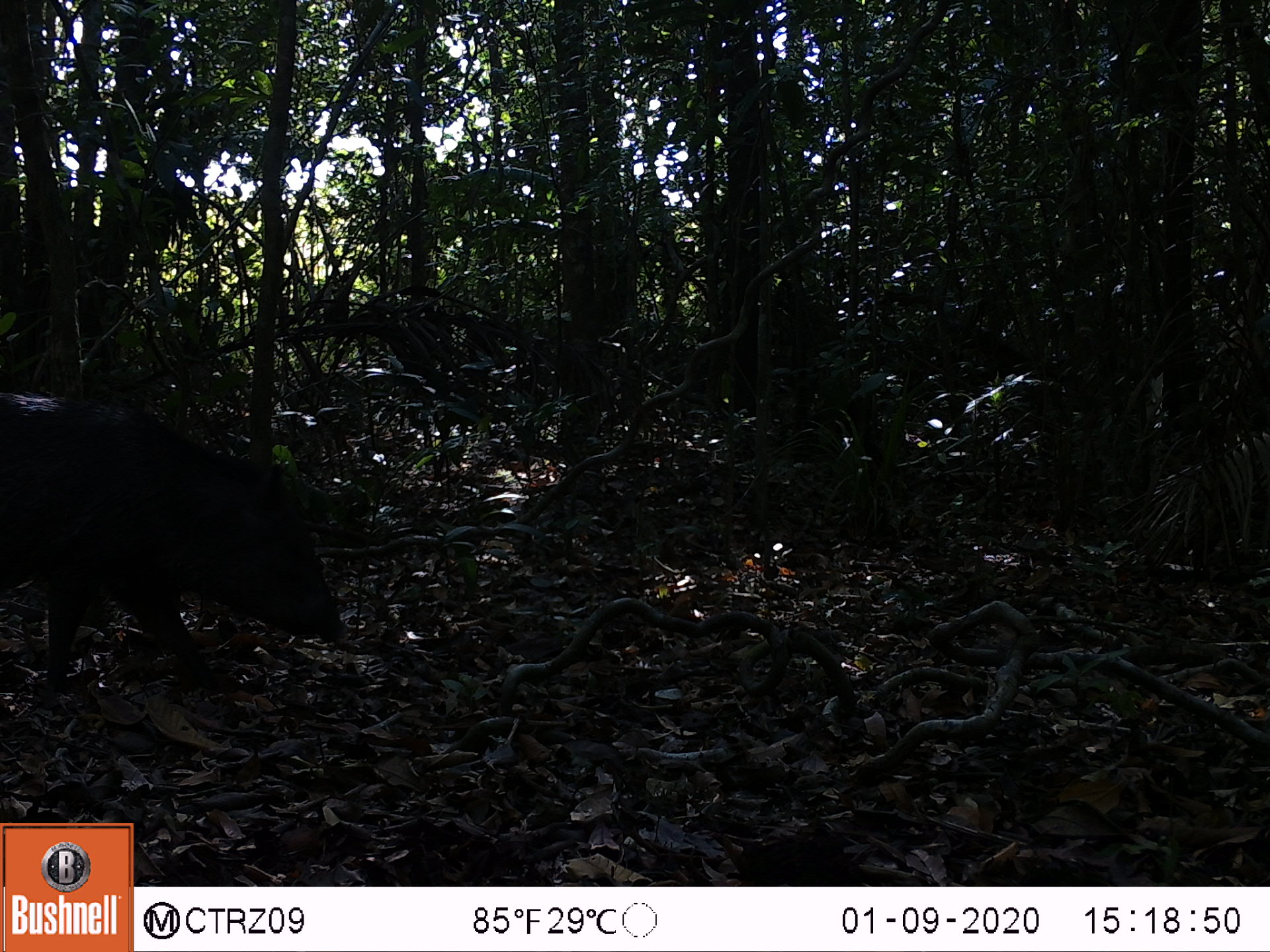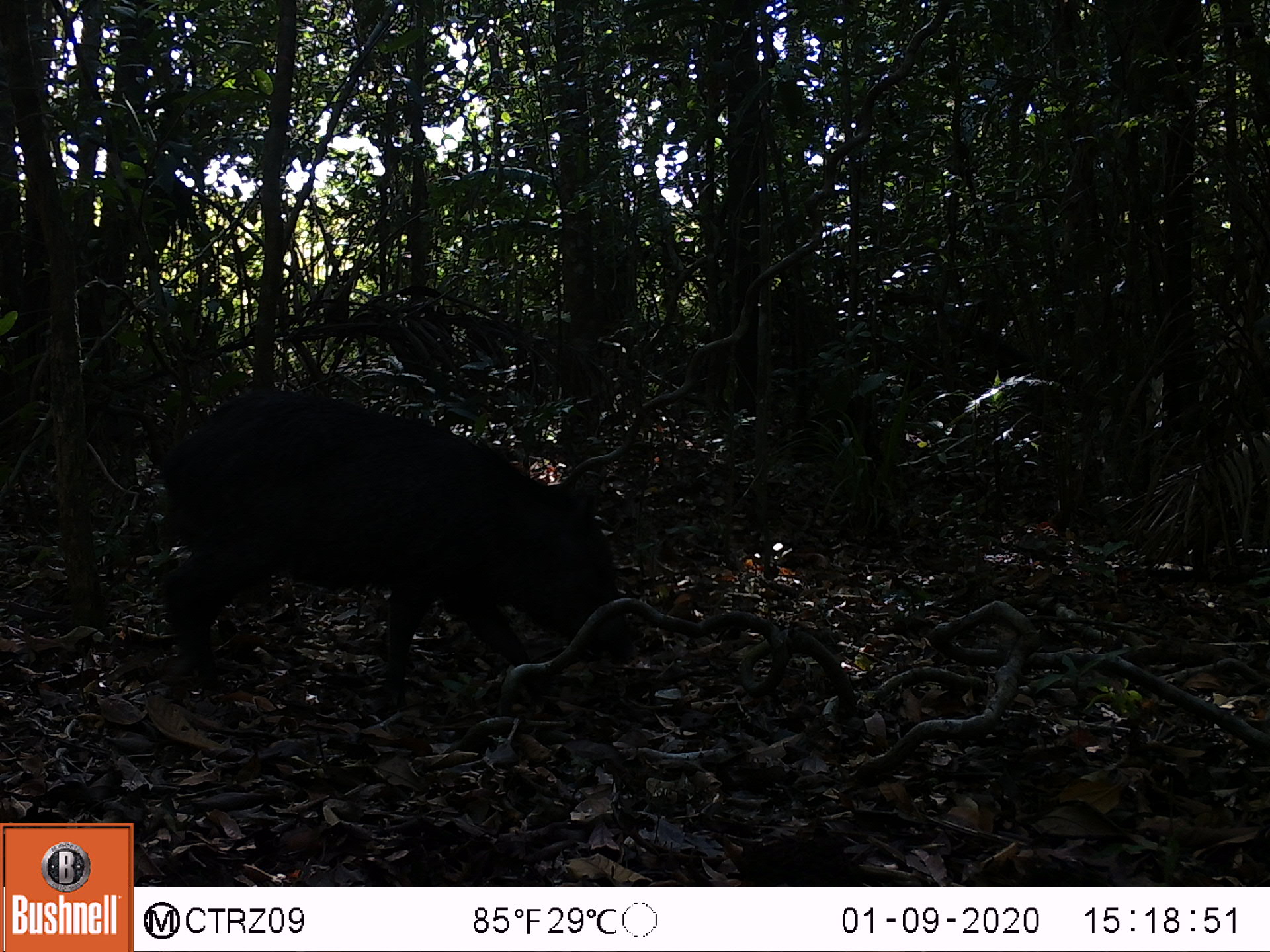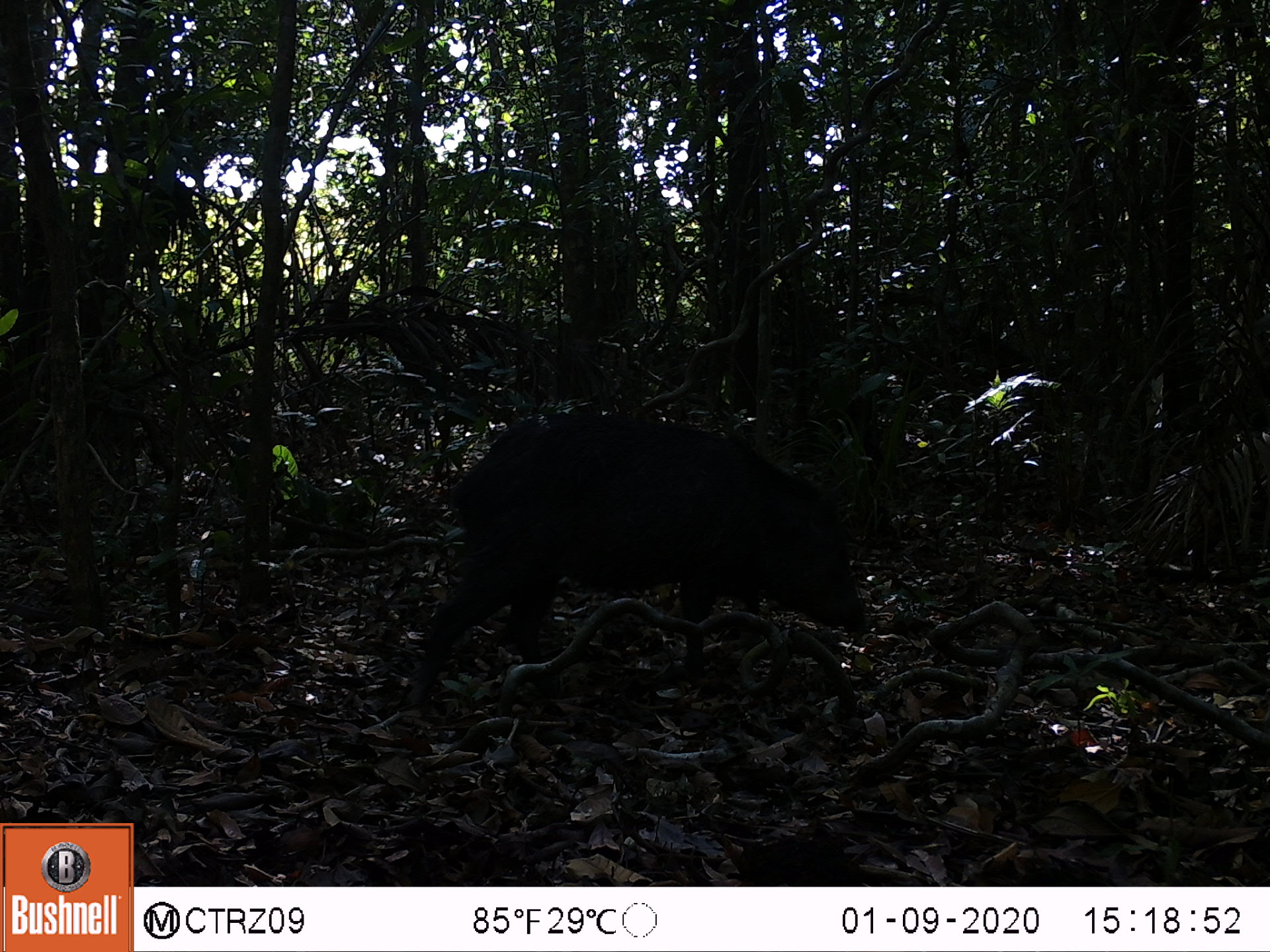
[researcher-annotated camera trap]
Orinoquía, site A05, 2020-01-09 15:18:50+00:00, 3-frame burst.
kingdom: Animalia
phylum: Chordata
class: Mammalia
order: Artiodactyla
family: Tayassuidae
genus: Pecari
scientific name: Pecari tajacu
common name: collared peccary